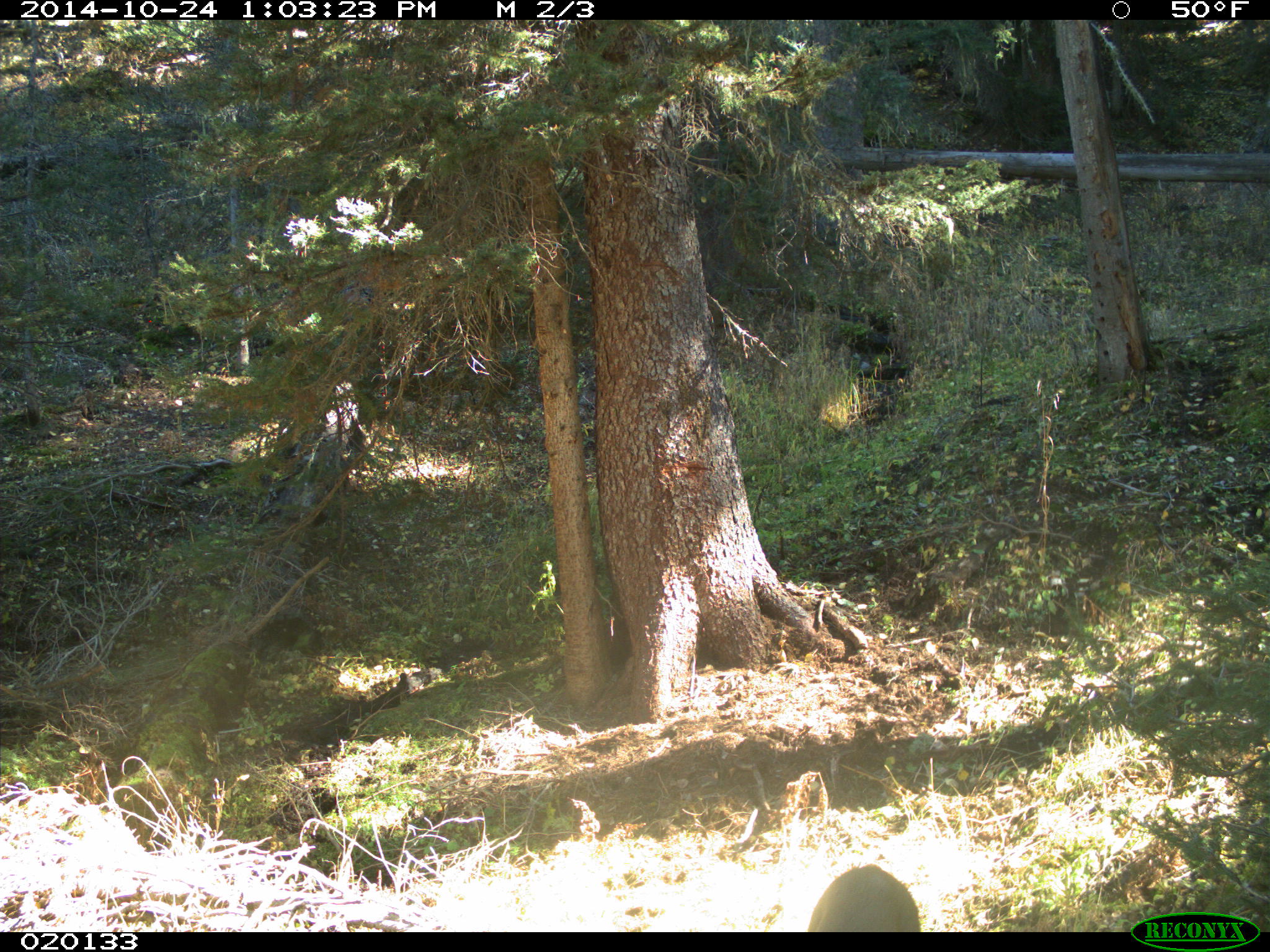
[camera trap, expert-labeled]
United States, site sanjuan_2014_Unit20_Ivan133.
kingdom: Animalia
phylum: Chordata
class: Mammalia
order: Artiodactyla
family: Cervidae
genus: Odocoileus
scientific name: Odocoileus hemionus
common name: mule deer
Odocoileus hemionus (mule deer).